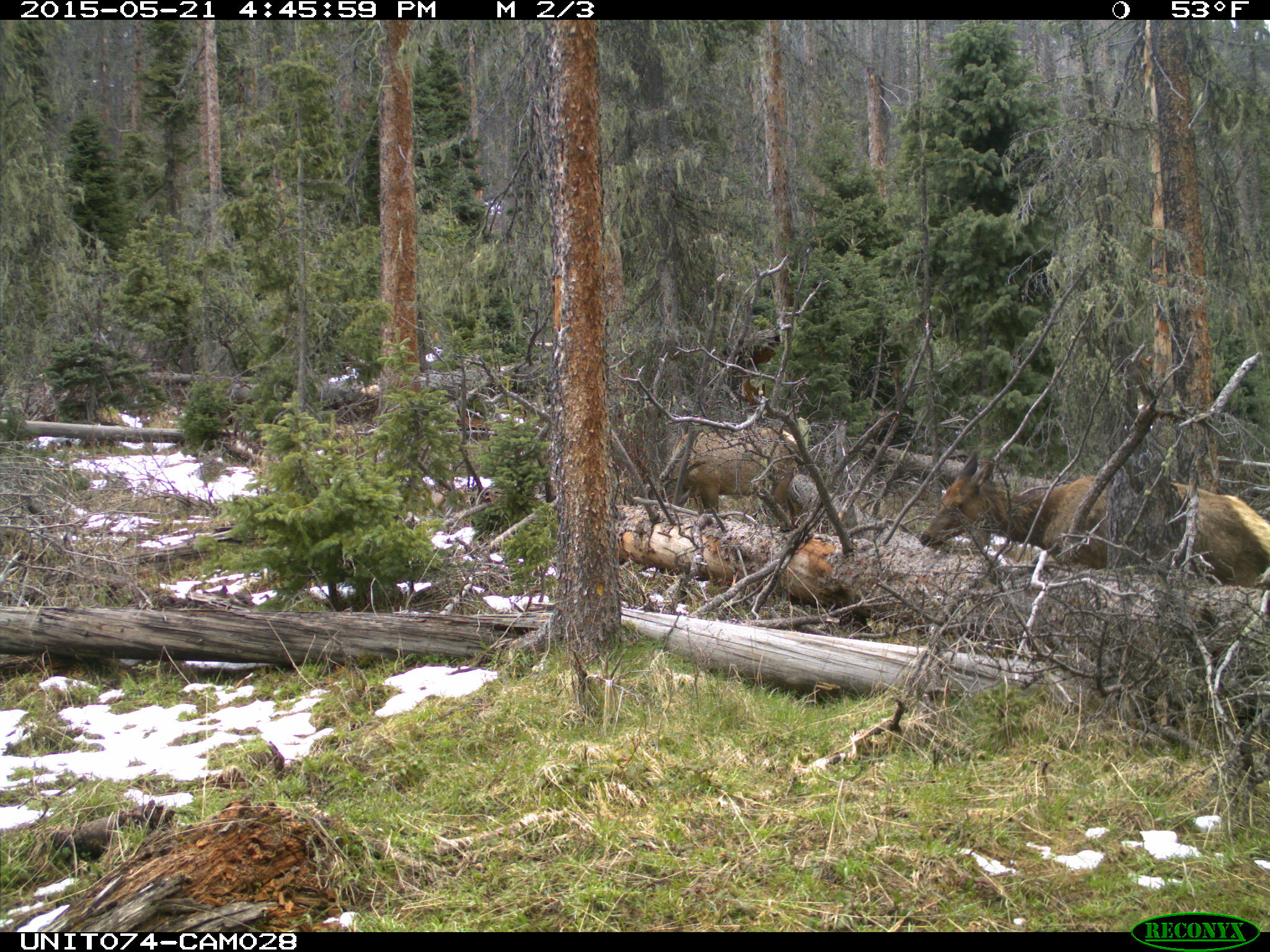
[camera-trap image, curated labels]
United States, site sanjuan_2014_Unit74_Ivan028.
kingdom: Animalia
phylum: Chordata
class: Mammalia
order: Artiodactyla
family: Cervidae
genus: Cervus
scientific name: Cervus elaphus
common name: red deer